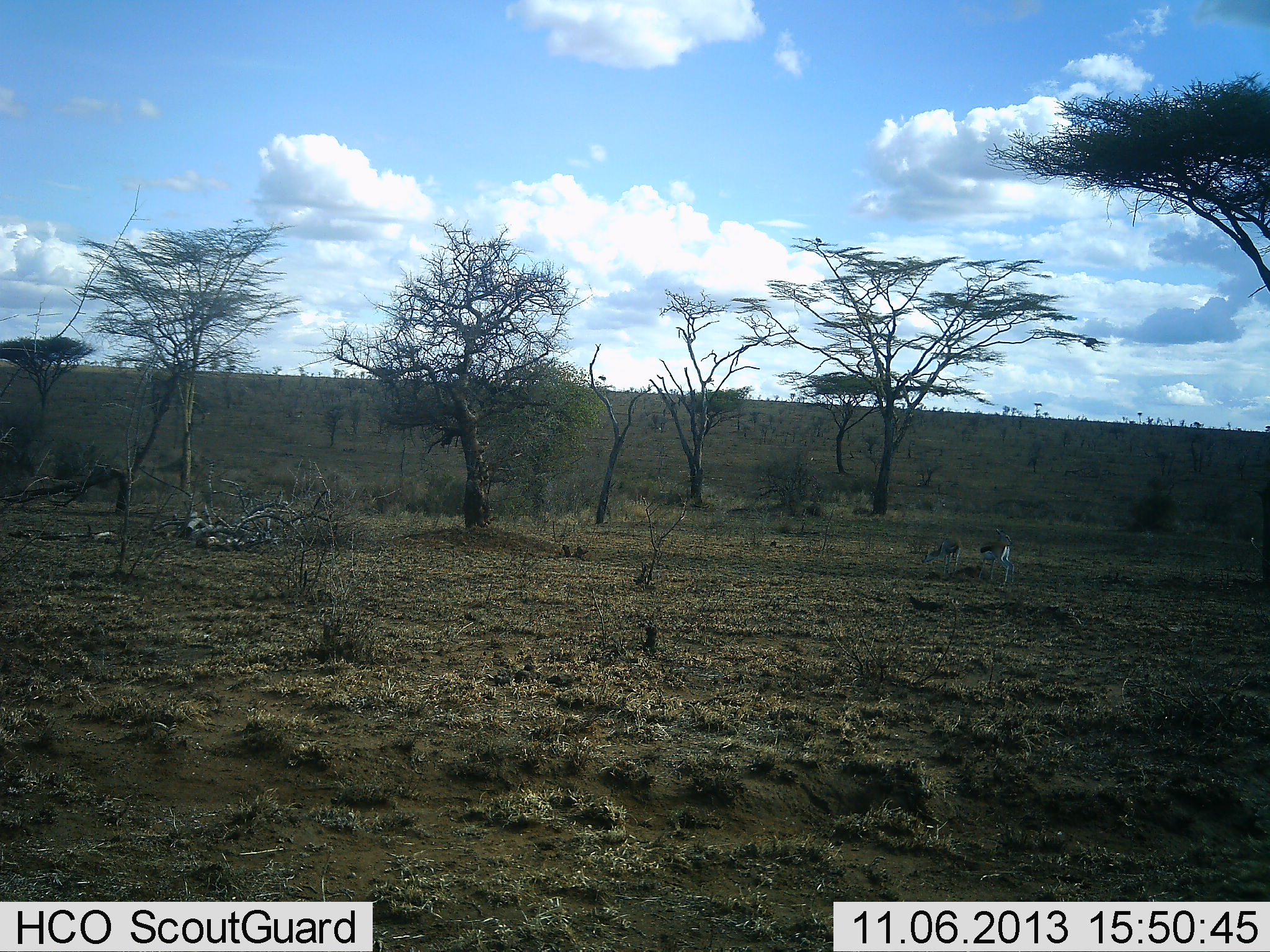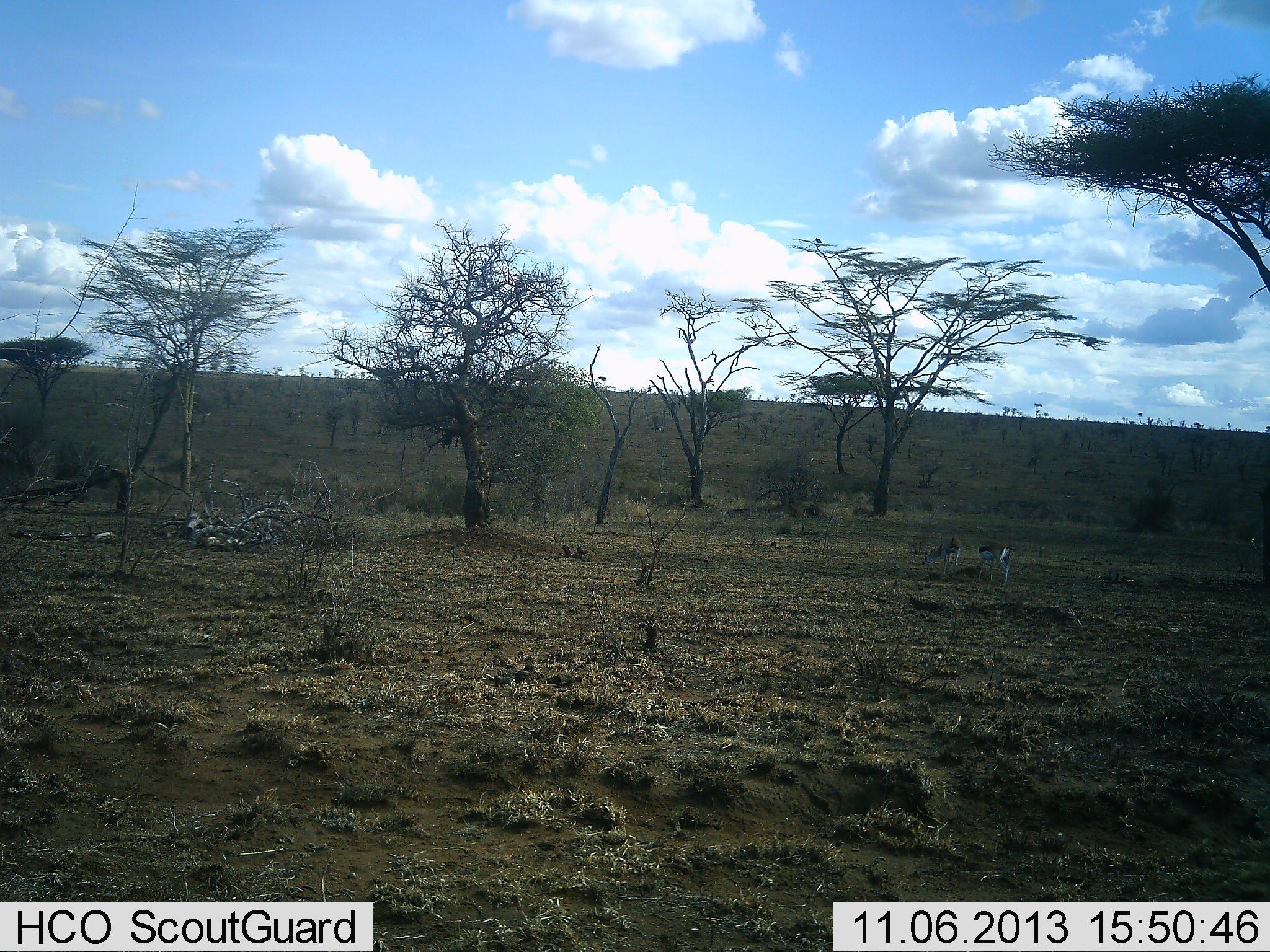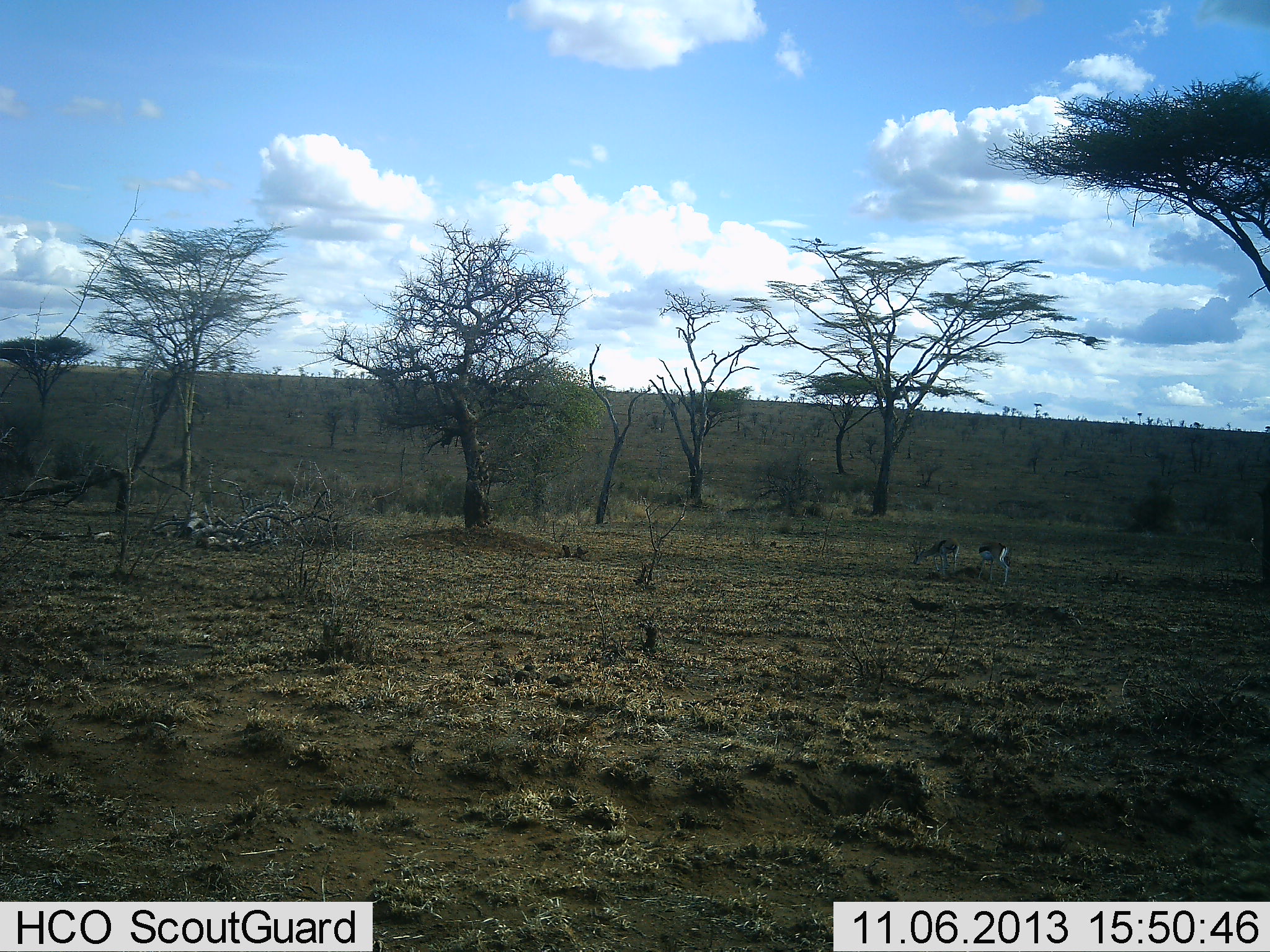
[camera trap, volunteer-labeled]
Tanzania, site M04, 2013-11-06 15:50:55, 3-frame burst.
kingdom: Animalia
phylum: Chordata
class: Mammalia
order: Artiodactyla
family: Bovidae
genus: Eudorcas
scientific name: Eudorcas thomsonii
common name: thomson's gazelle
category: gazellethomsons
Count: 2.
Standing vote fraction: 40%.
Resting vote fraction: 10%.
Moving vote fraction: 10%.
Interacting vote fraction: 20%.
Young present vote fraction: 0%.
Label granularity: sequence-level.